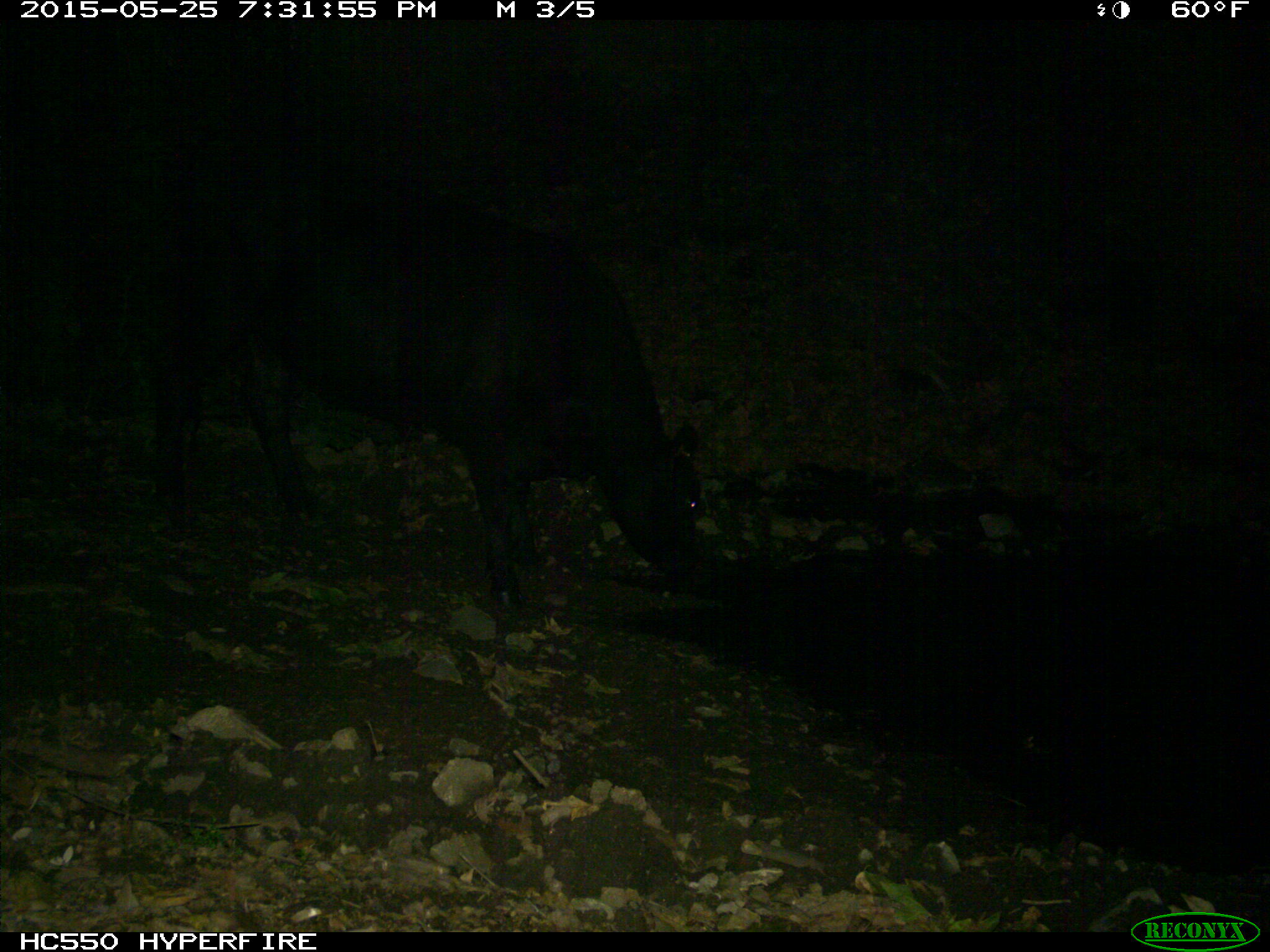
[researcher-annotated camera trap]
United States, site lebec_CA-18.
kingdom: Animalia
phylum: Chordata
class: Mammalia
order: Artiodactyla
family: Bovidae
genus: Bos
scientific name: Bos taurus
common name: domestic cow